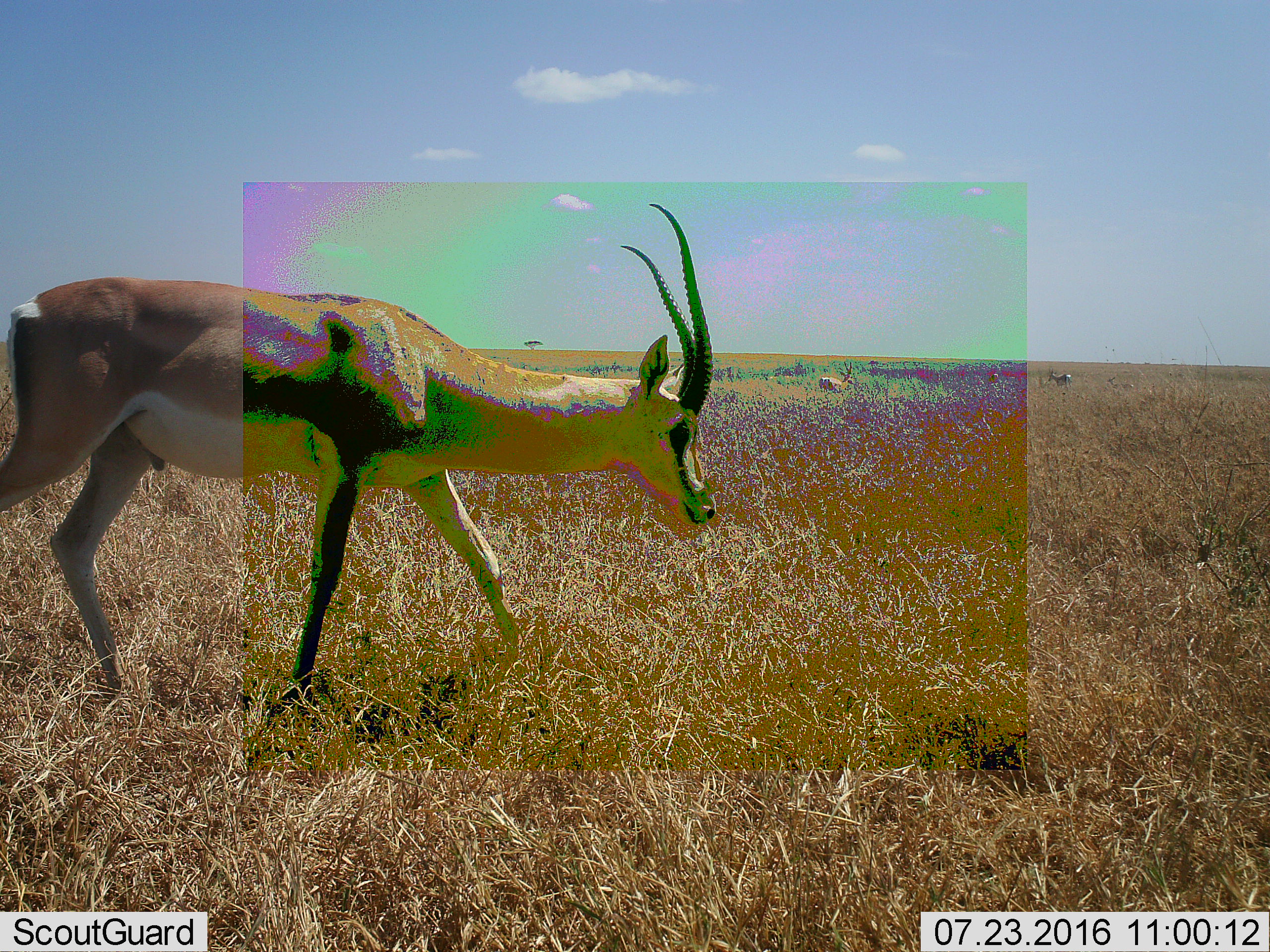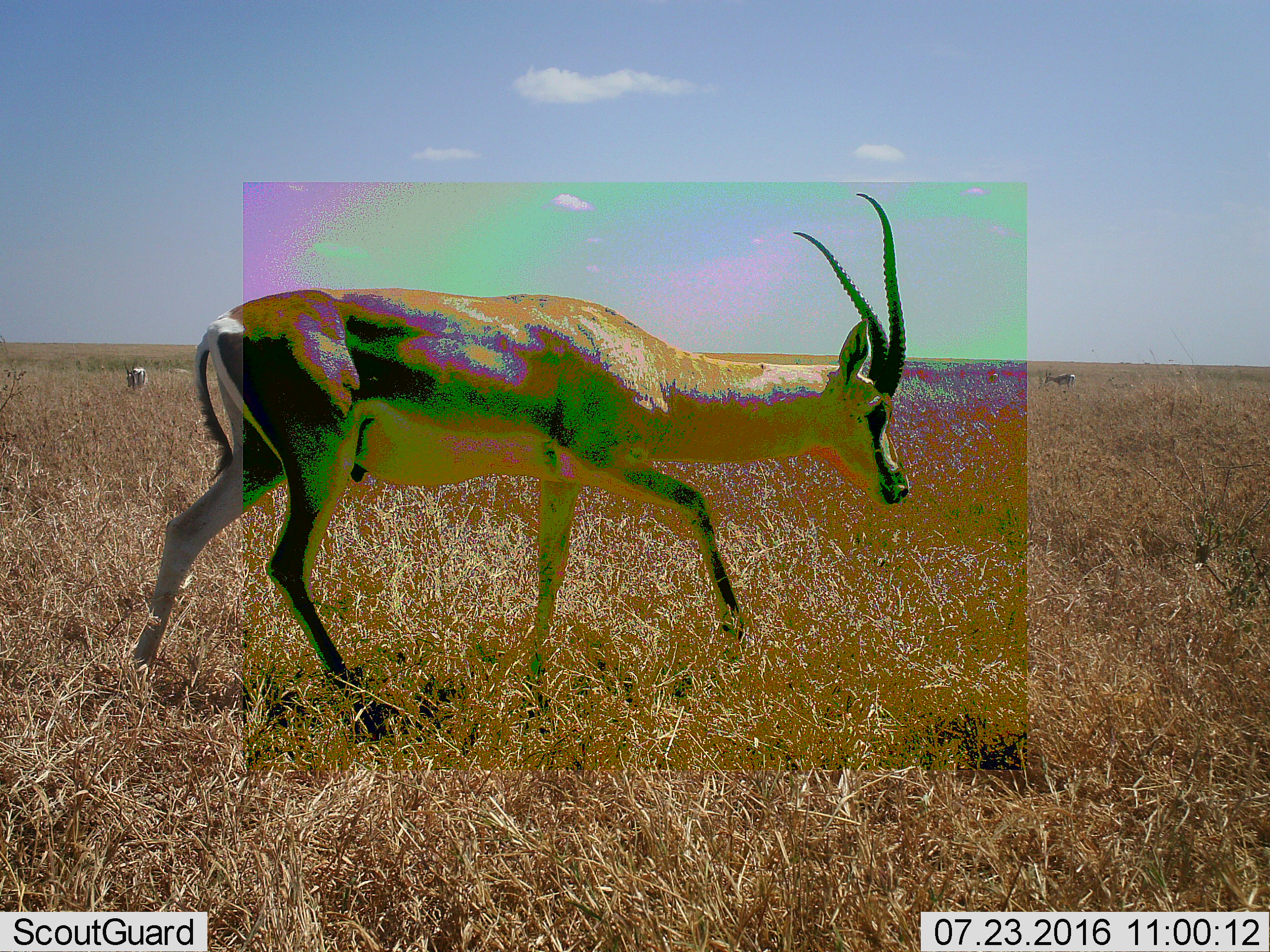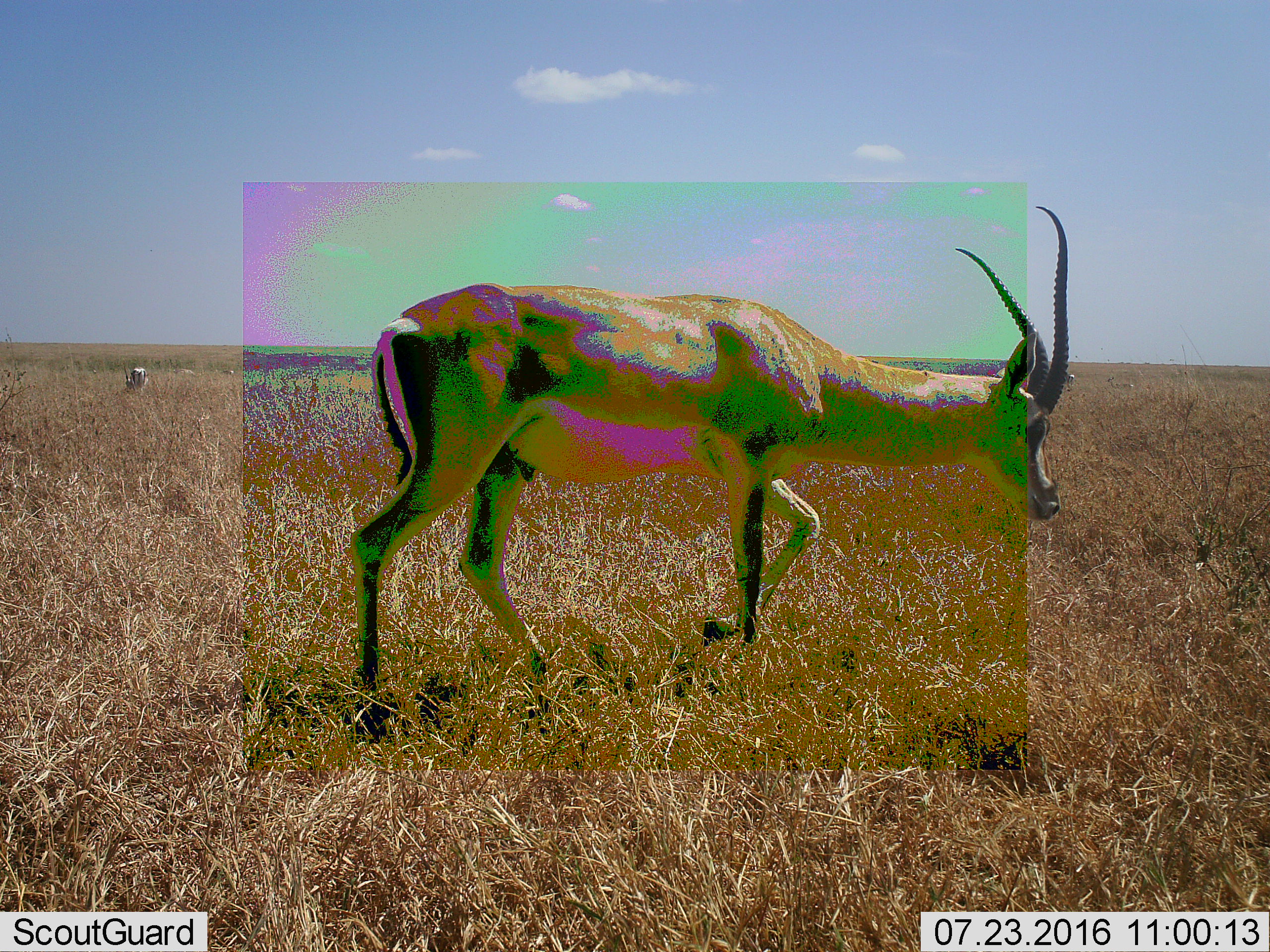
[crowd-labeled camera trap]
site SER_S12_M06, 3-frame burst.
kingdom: Animalia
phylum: Chordata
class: Mammalia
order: Artiodactyla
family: Bovidae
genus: Eudorcas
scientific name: Eudorcas thomsonii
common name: thomson's gazelle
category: gazellethomsons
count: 1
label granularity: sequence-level